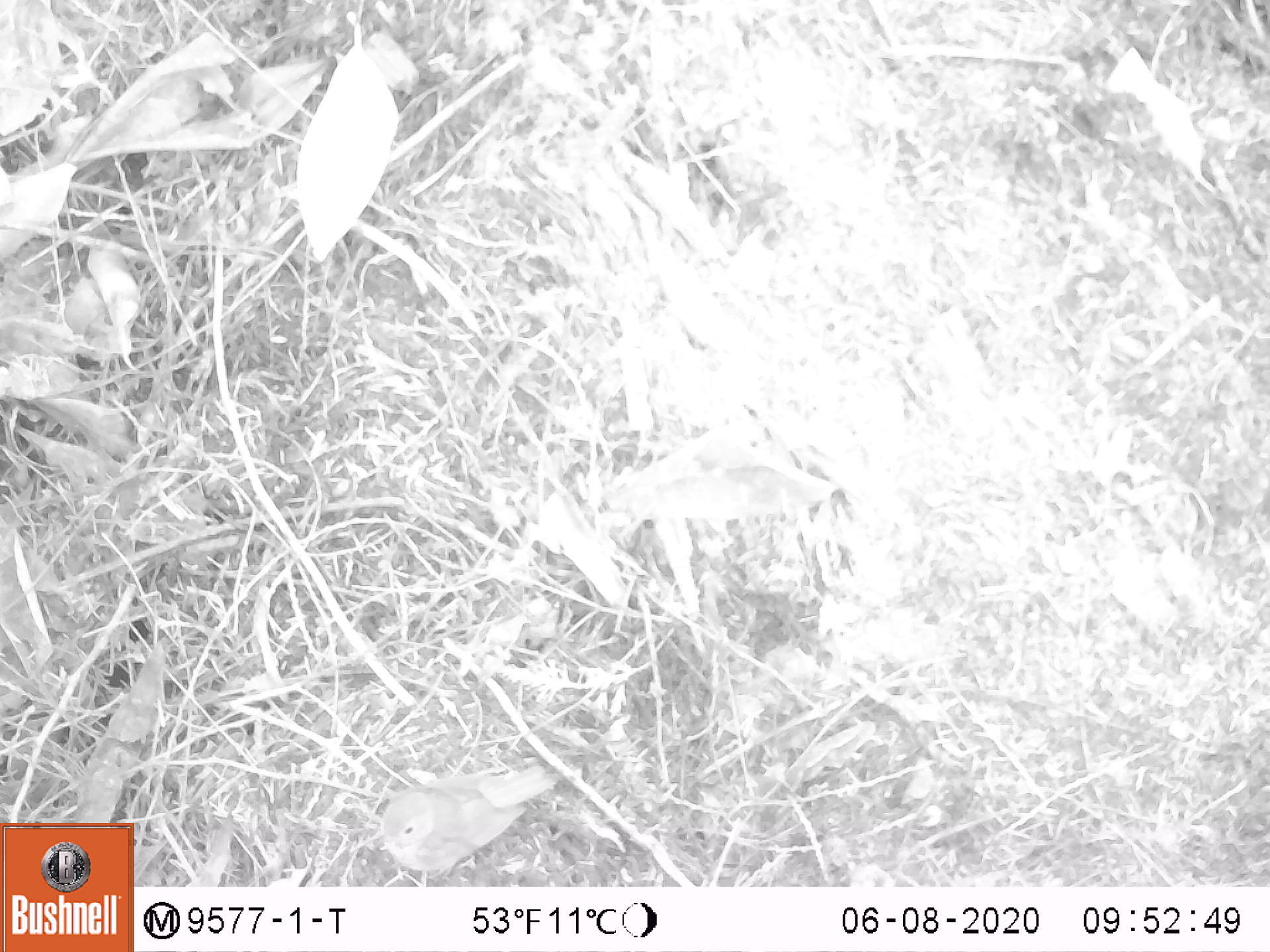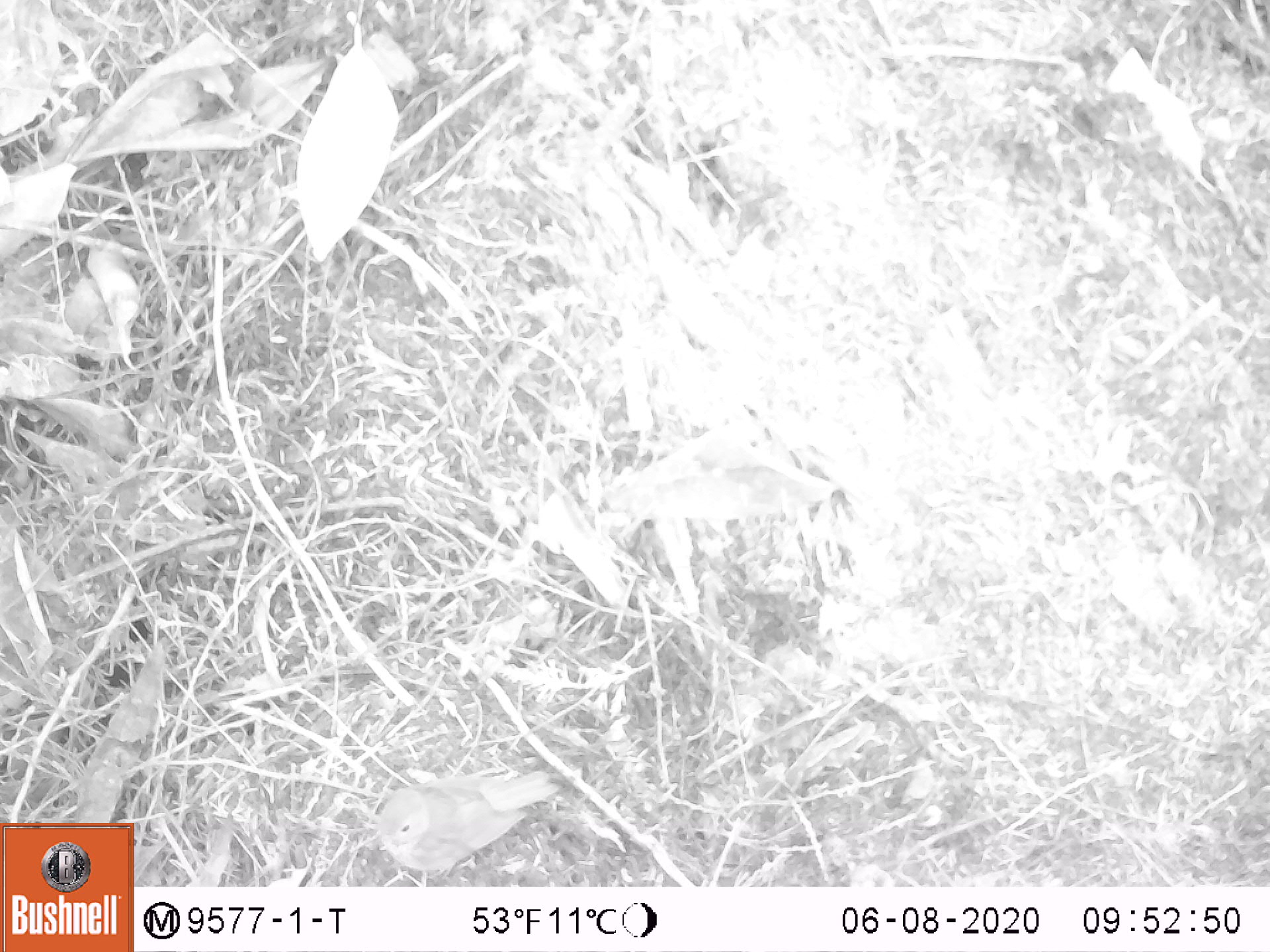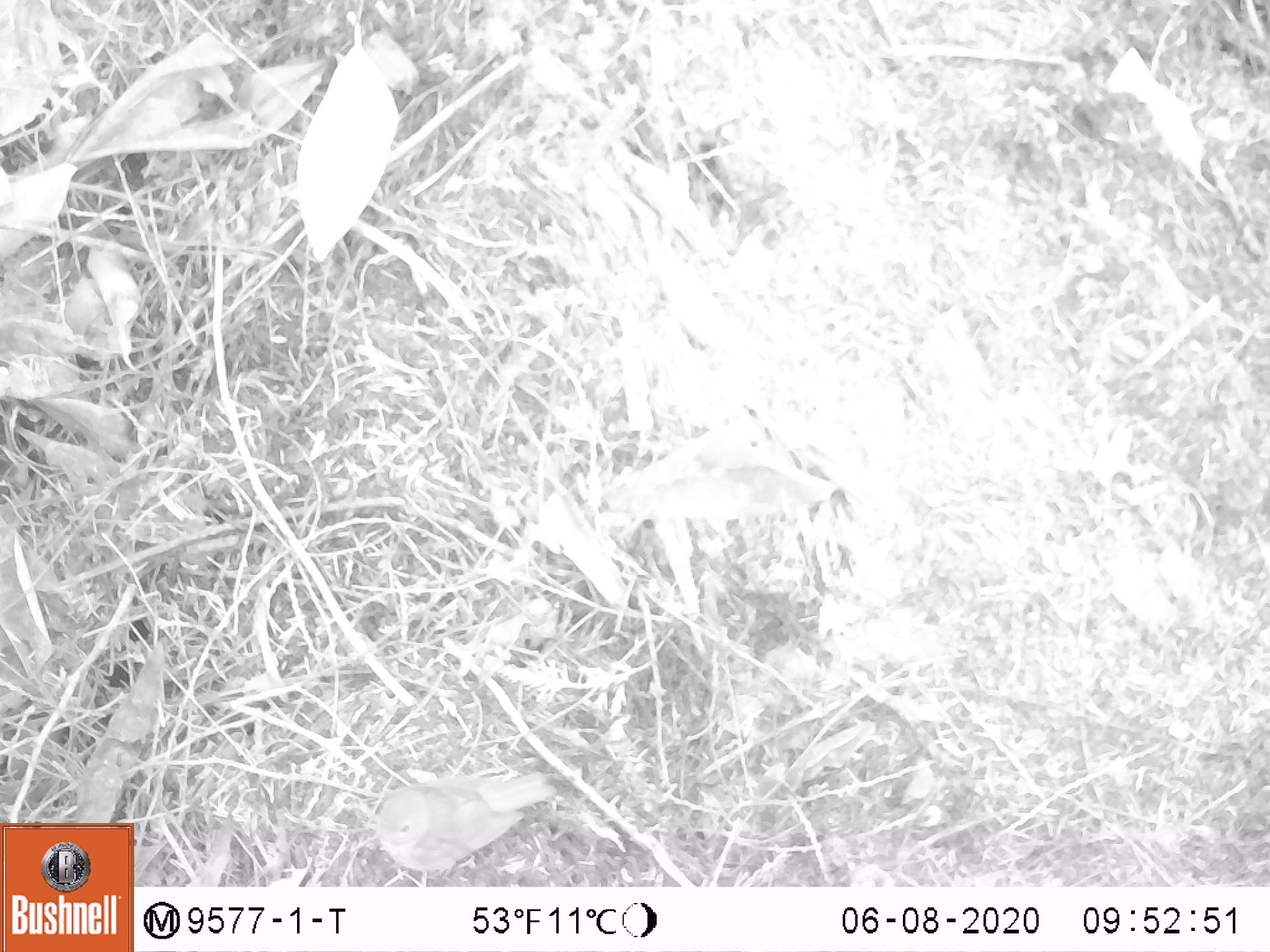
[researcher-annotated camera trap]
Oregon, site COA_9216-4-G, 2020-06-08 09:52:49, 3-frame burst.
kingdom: Animalia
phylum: Chordata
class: Aves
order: Passeriformes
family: Turdidae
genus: Catharus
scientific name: Catharus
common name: brown thrushes and nightingale-thrushes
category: catharus species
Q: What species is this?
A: Catharus species (brown thrushes and nightingale-thrushes) (Catharus).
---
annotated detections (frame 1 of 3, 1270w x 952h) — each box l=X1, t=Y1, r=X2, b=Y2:
catharus species: l=359, t=742, r=576, b=883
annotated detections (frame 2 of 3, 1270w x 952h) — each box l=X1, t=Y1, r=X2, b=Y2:
catharus species: l=340, t=752, r=580, b=882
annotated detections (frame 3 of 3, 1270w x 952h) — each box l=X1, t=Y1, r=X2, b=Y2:
catharus species: l=337, t=747, r=563, b=880